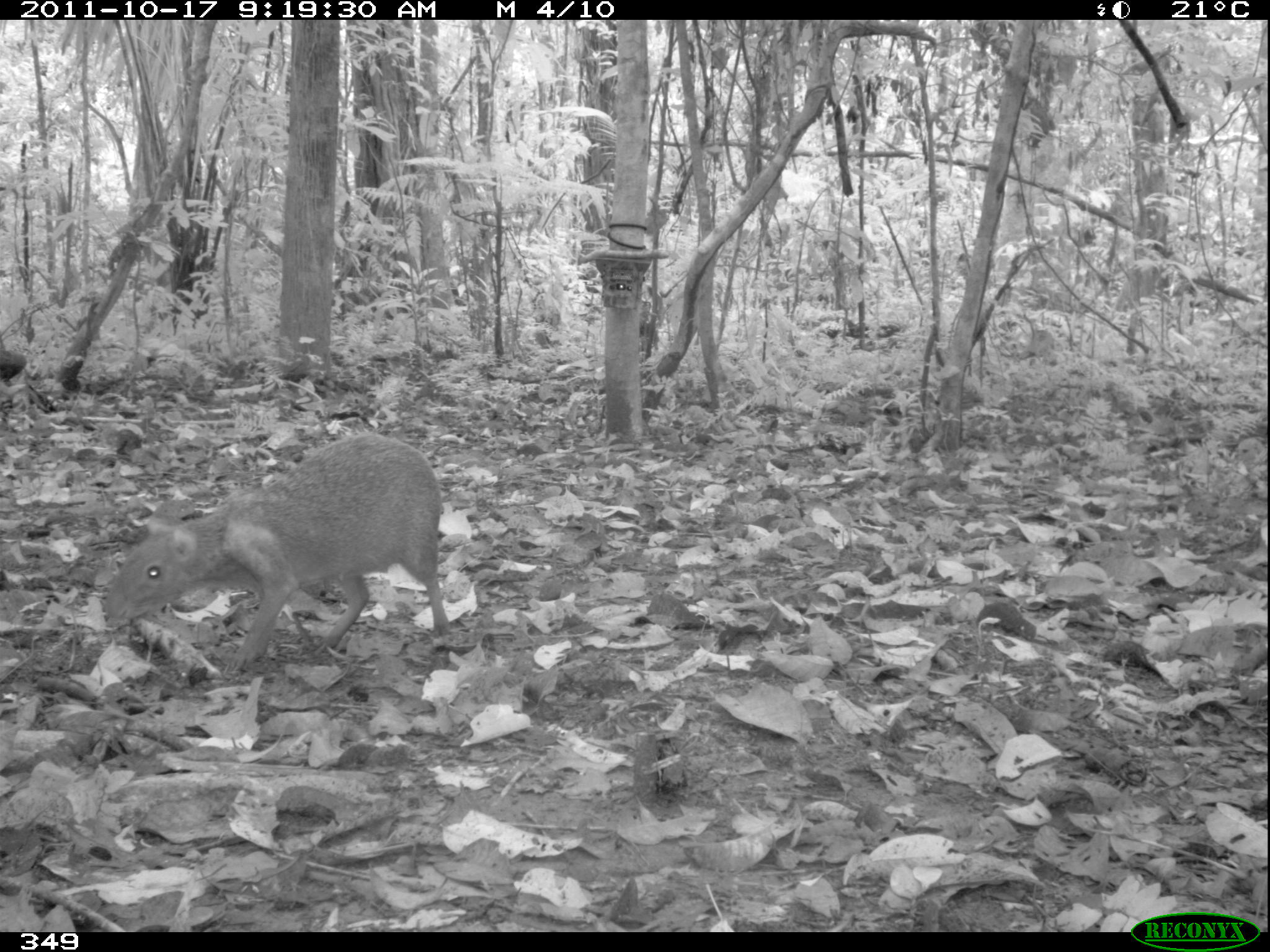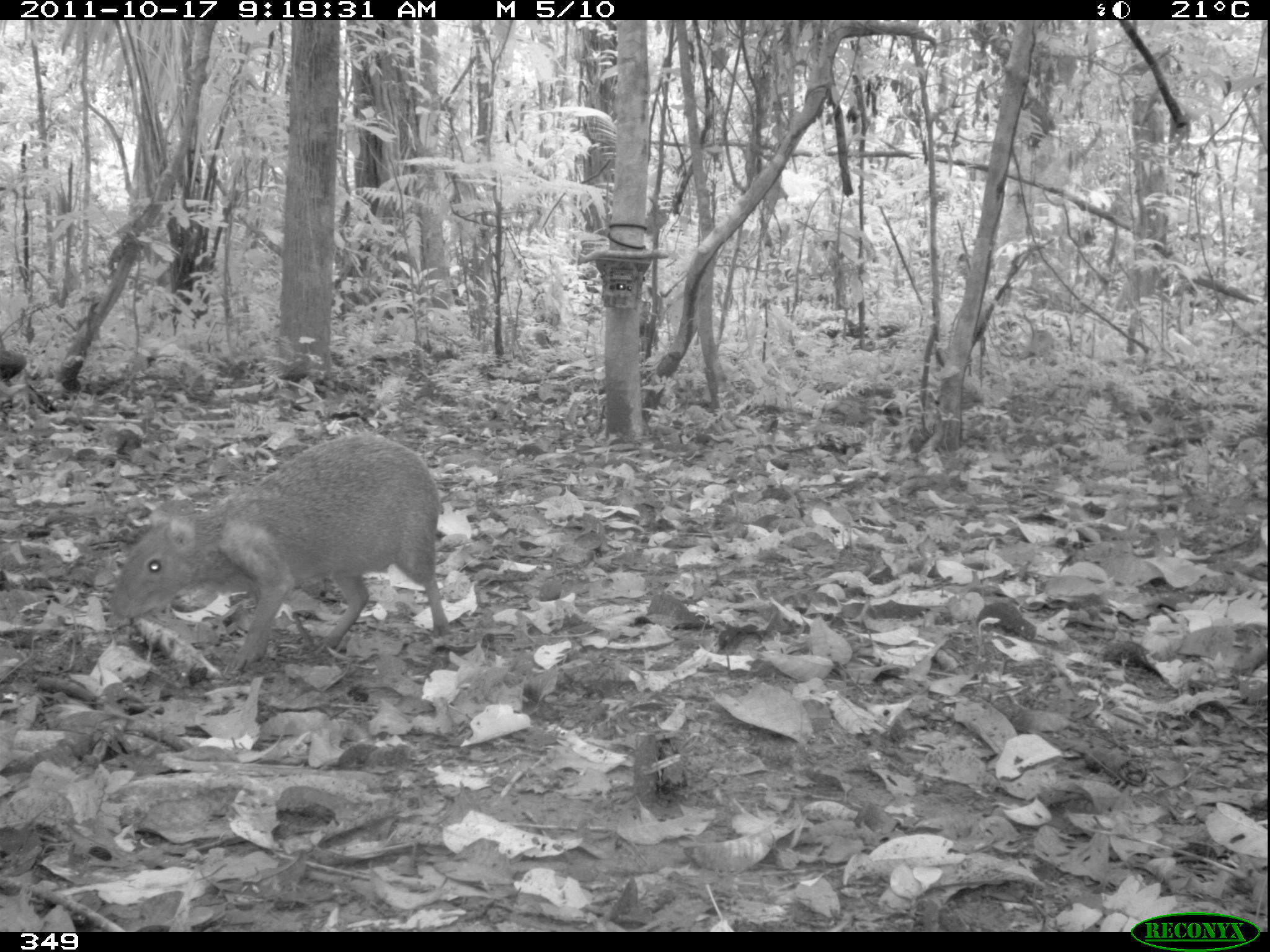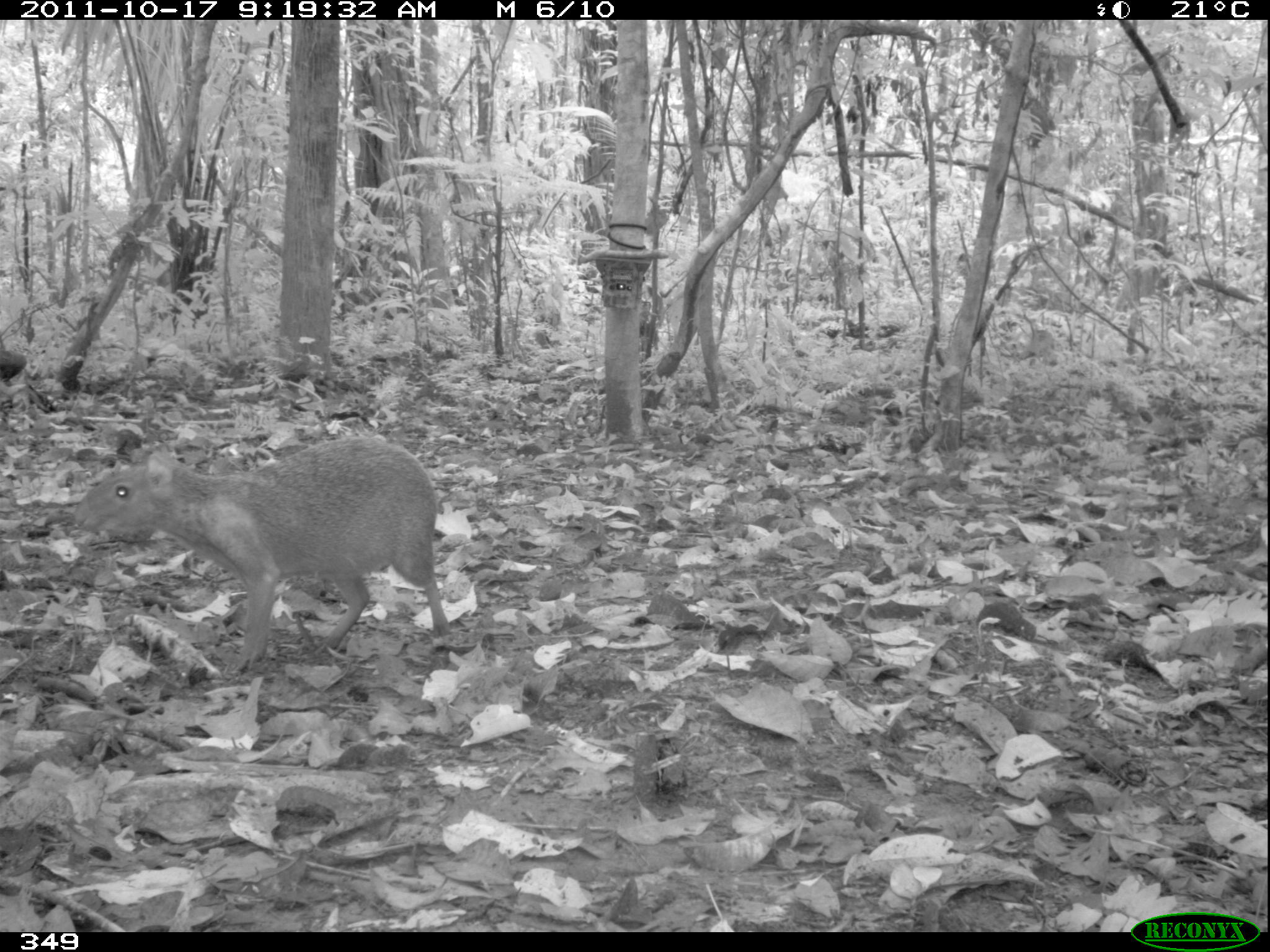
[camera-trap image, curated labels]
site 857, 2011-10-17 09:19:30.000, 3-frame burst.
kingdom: Animalia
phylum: Chordata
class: Mammalia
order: Rodentia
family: Dasyproctidae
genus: Dasyprocta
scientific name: Dasyprocta punctata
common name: central american agouti